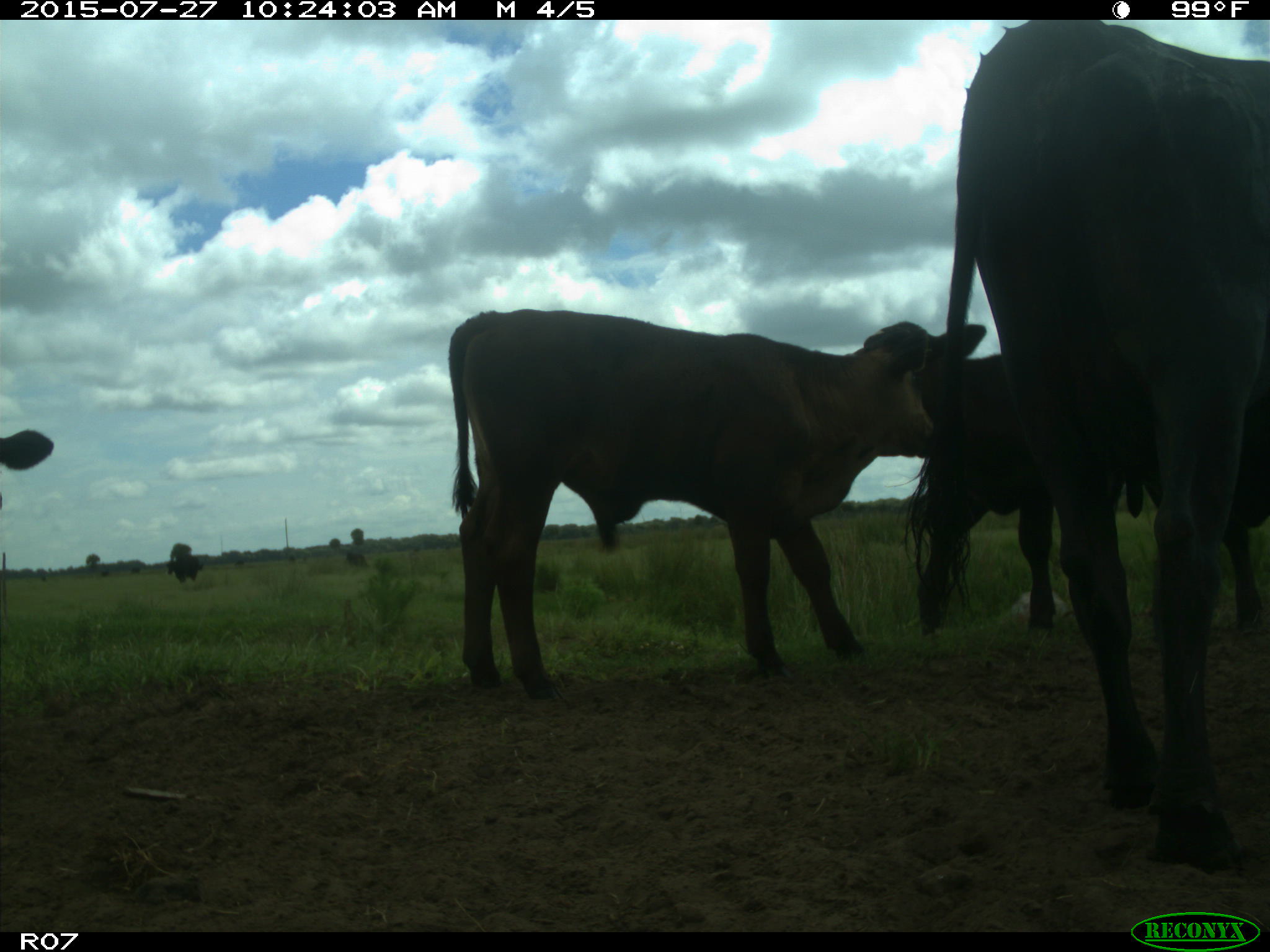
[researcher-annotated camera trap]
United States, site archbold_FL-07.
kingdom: Animalia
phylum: Chordata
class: Mammalia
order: Artiodactyla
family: Bovidae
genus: Bos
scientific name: Bos taurus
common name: domestic cow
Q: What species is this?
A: Bos taurus (domestic cow).